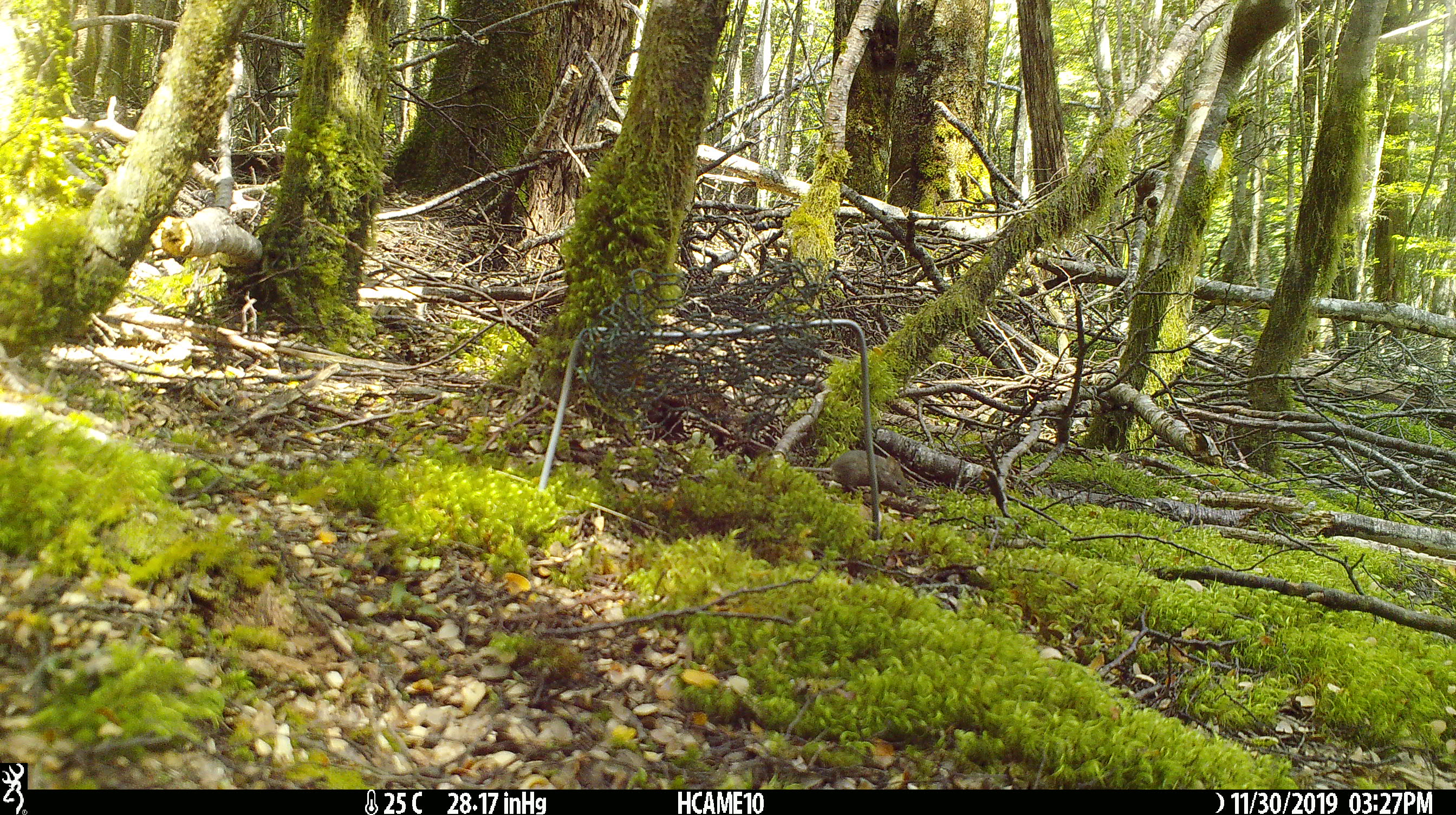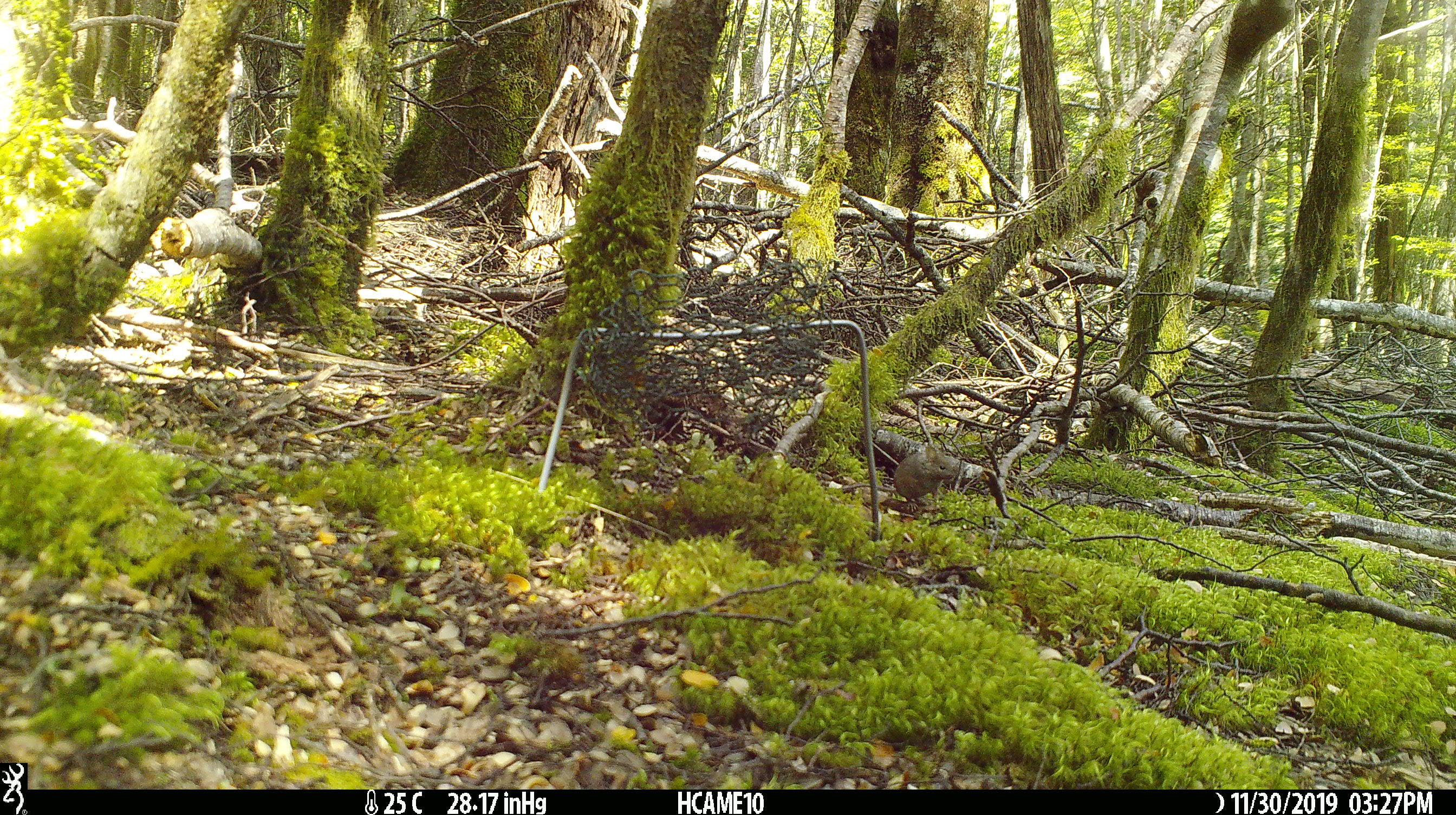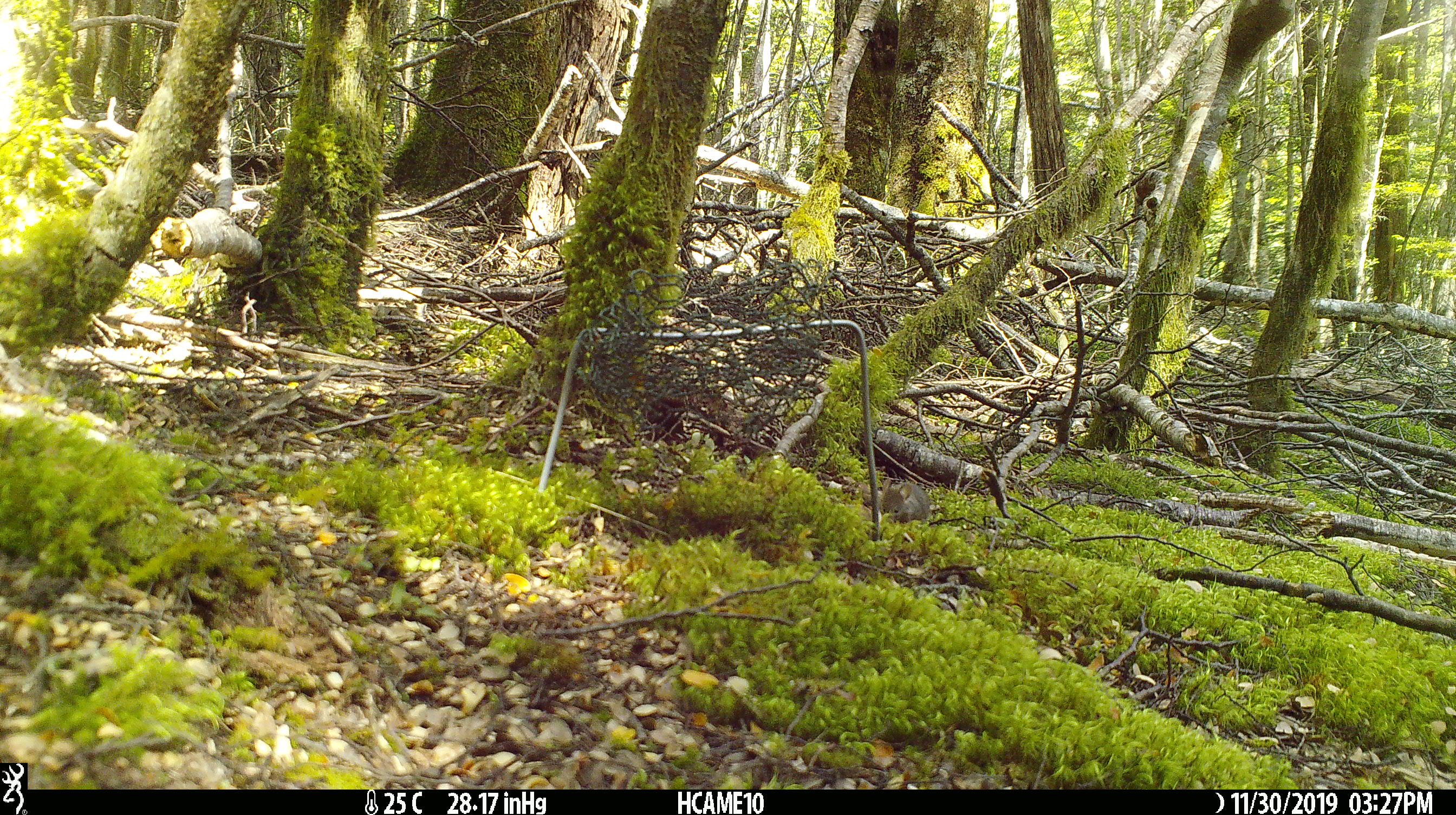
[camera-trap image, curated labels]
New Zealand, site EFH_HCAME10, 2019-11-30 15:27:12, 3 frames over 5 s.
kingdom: Animalia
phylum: Chordata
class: Mammalia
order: Rodentia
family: Muridae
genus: Mus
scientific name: Mus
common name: mouse